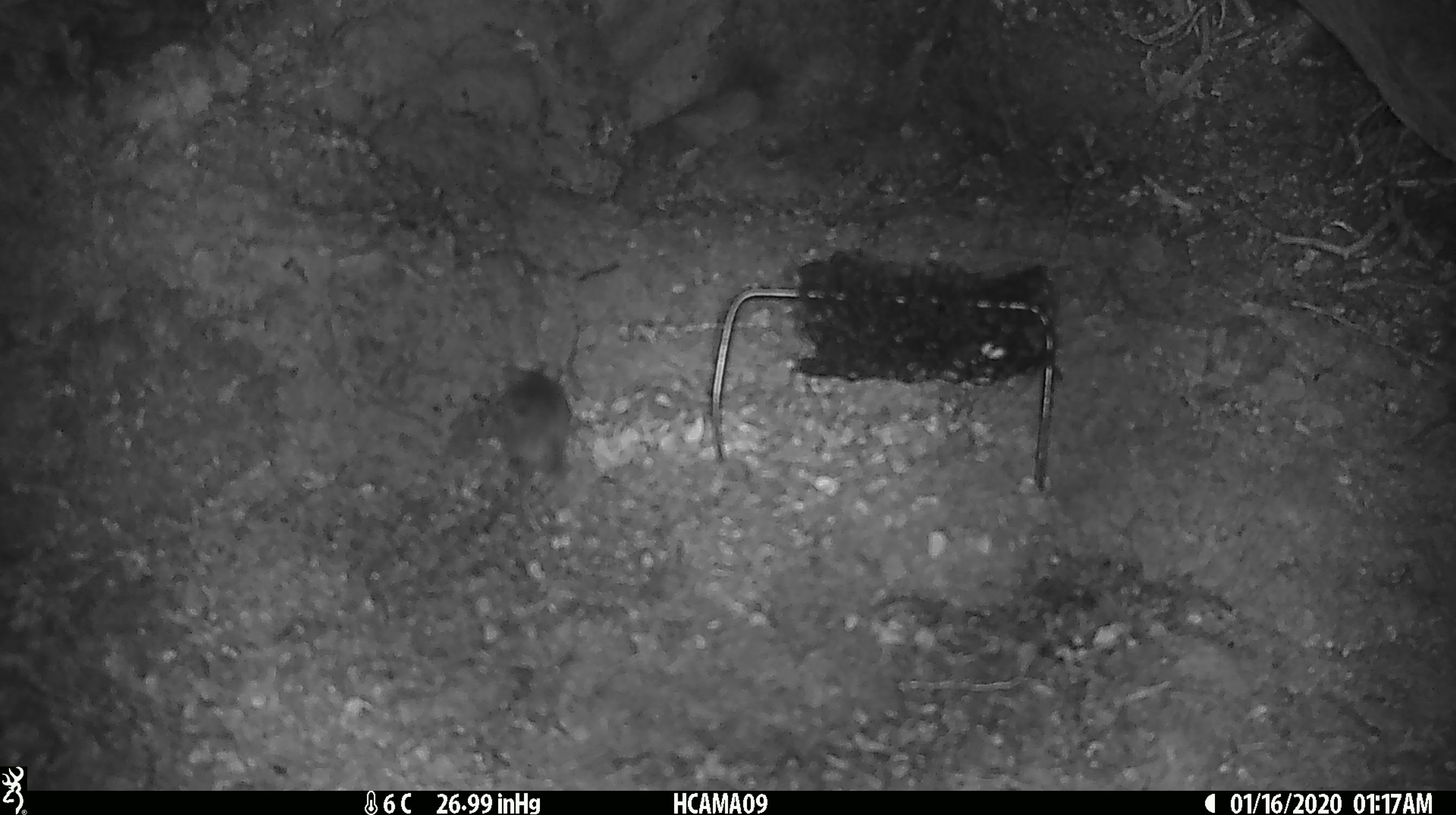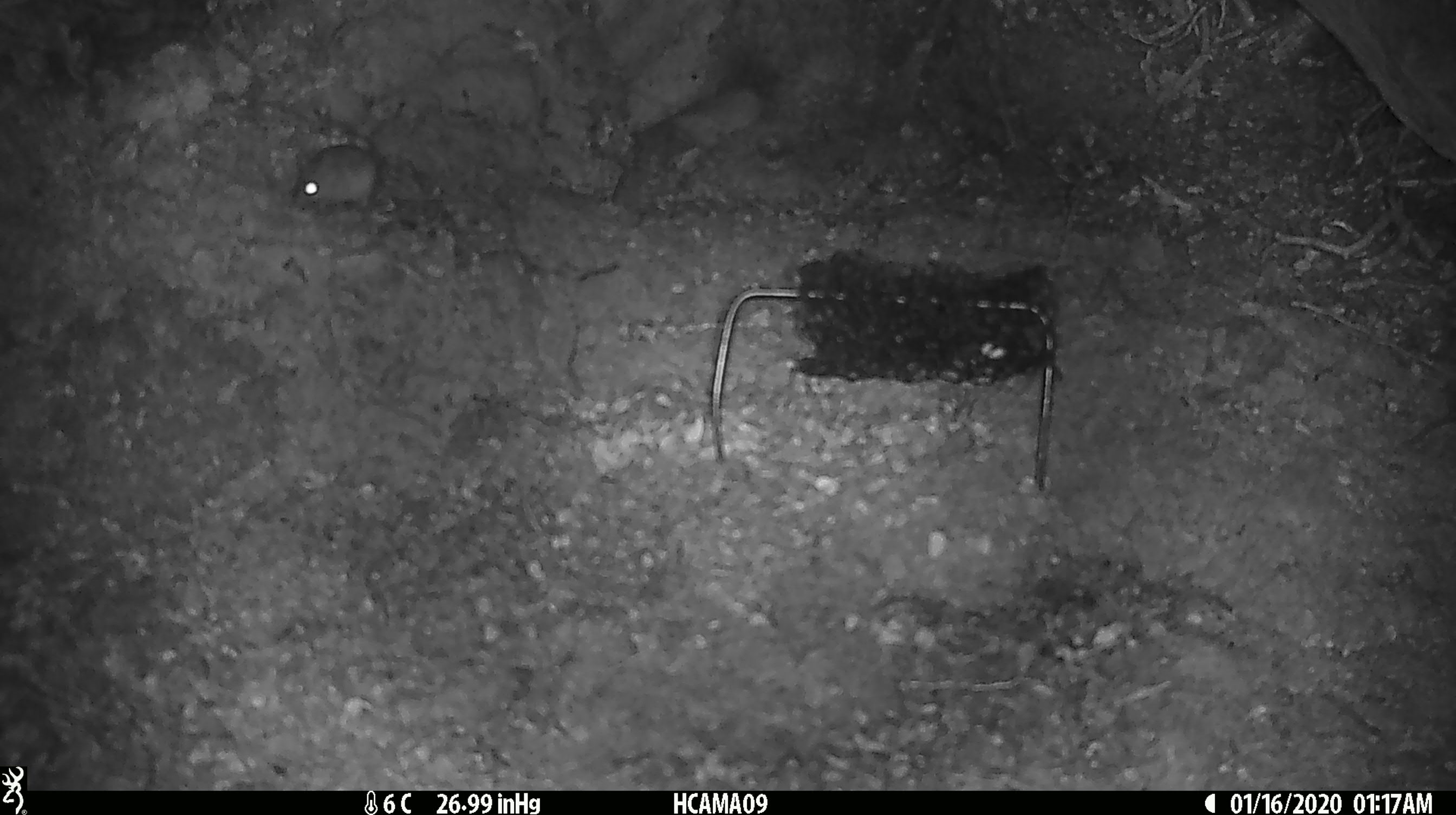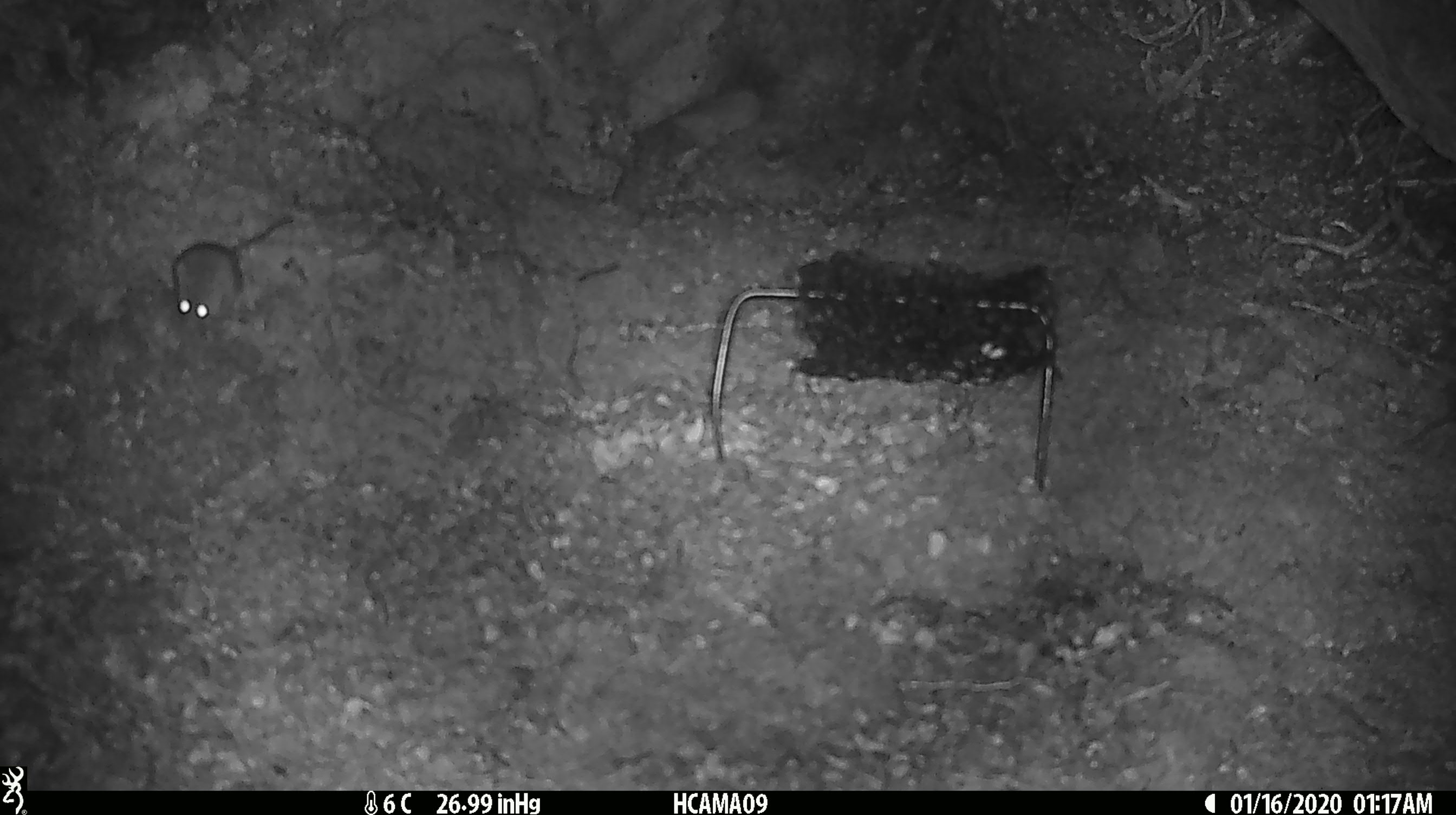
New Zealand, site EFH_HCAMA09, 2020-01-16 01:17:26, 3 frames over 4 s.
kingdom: Animalia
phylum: Chordata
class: Mammalia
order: Rodentia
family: Muridae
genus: Mus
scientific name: Mus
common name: mouse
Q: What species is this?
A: Mouse (Mus).